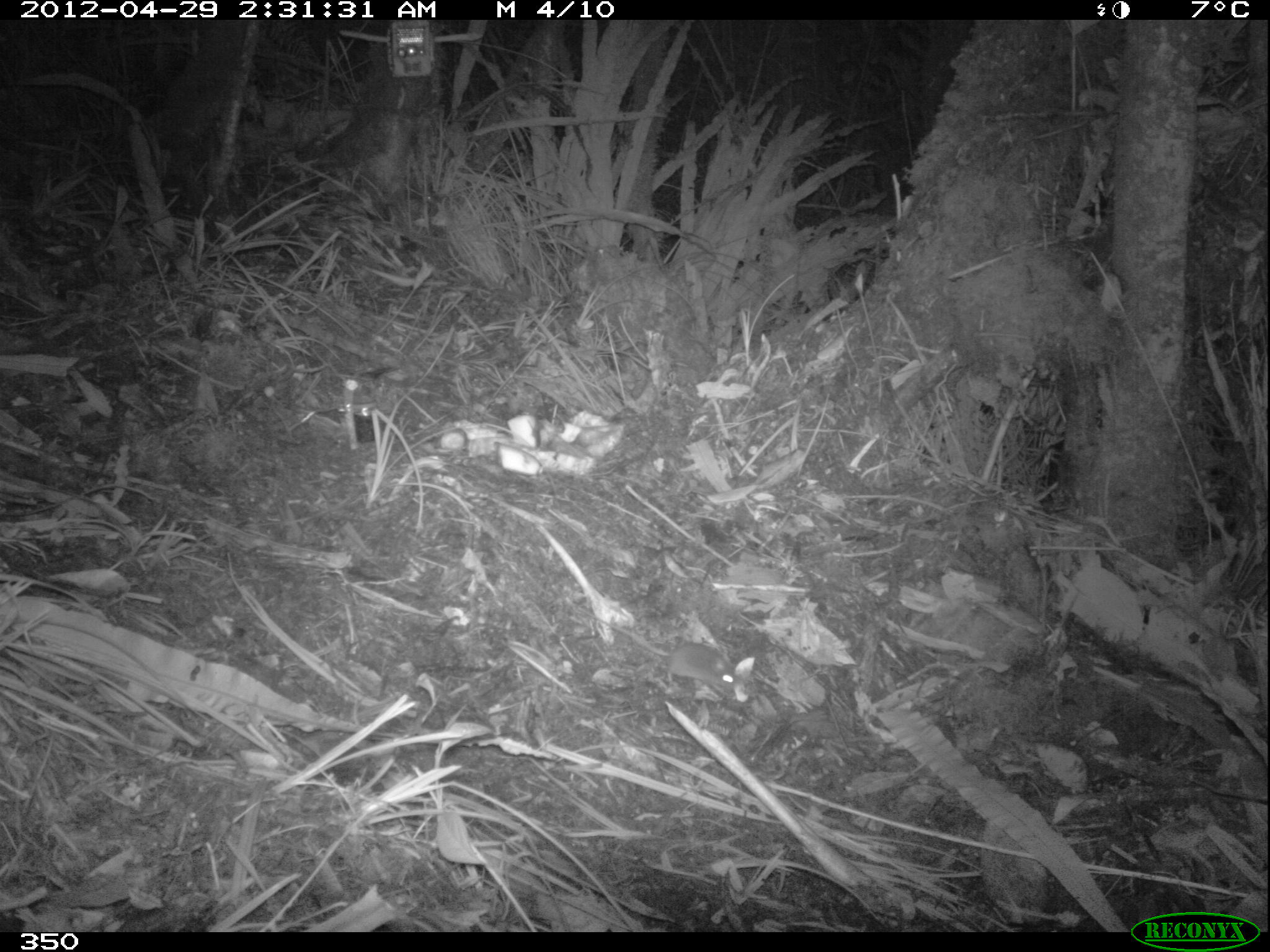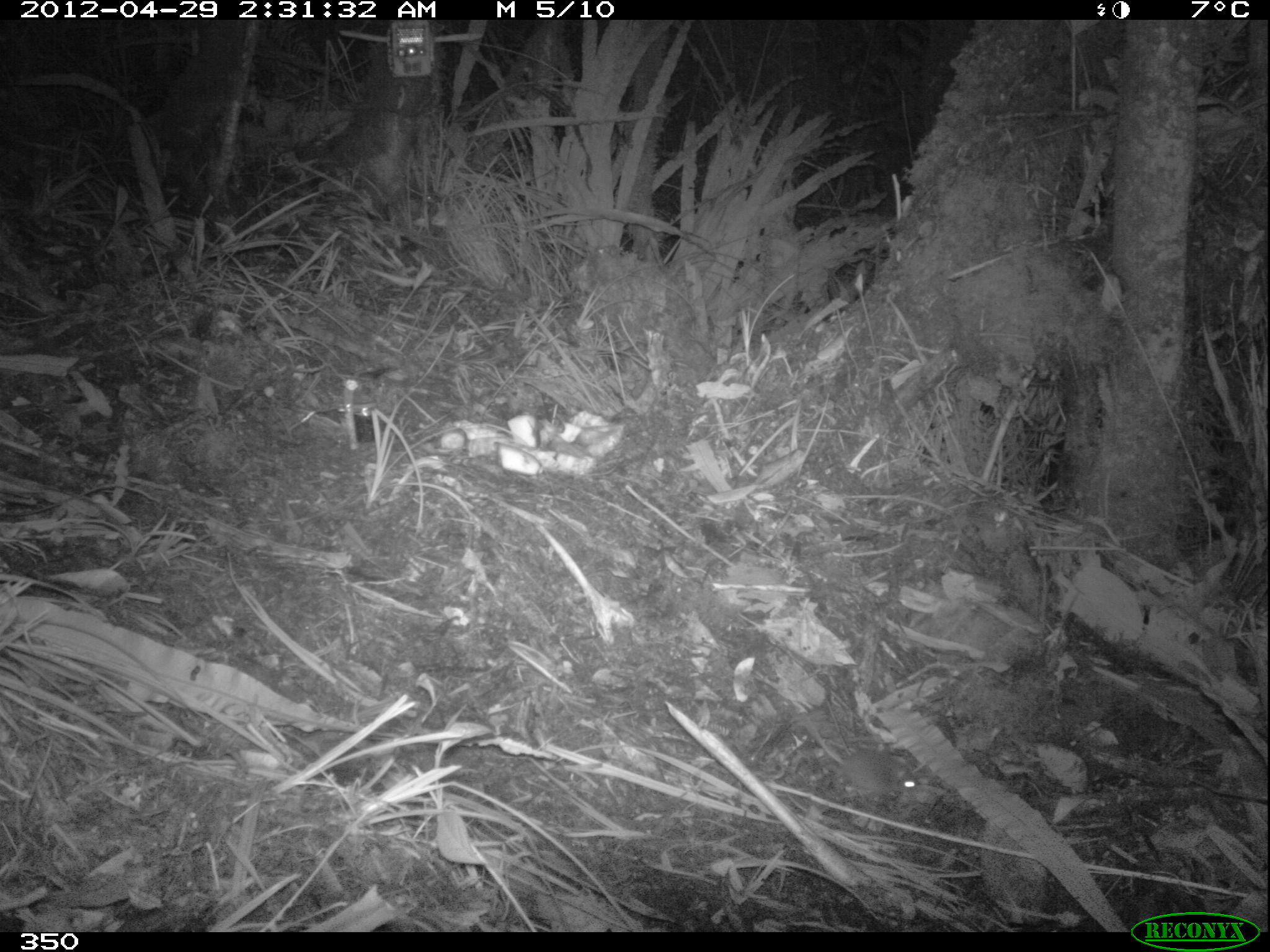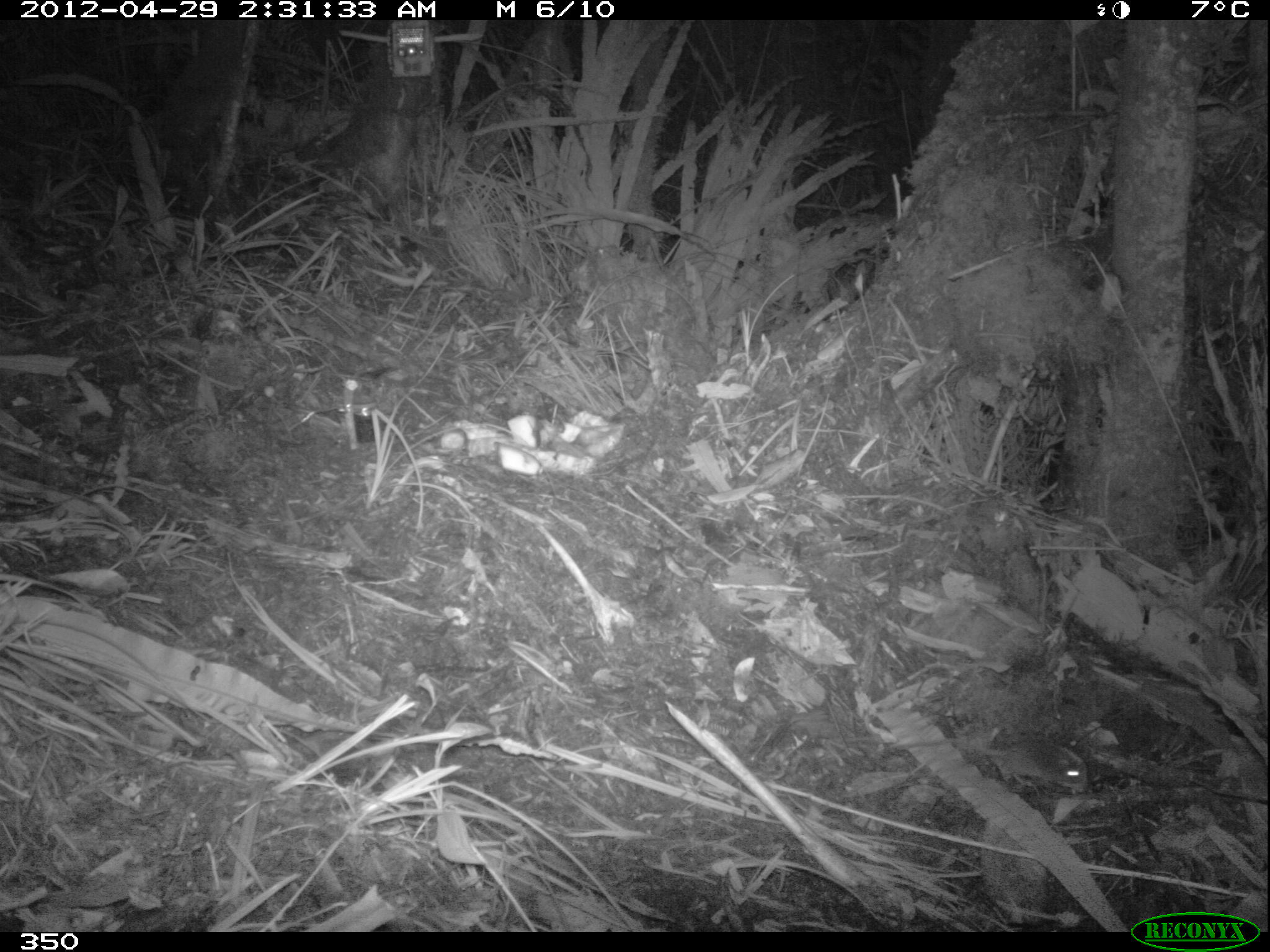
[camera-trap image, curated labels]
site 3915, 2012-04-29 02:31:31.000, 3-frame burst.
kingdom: Animalia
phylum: Chordata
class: Mammalia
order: Rodentia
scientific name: Rodentia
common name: rodents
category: unknown rodent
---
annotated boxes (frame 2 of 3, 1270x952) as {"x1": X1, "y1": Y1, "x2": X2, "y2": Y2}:
unknown rodent: {"x1": 800, "y1": 712, "x2": 924, "y2": 796}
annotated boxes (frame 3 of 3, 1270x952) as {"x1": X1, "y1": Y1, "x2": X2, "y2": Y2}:
unknown rodent: {"x1": 888, "y1": 737, "x2": 1089, "y2": 794}